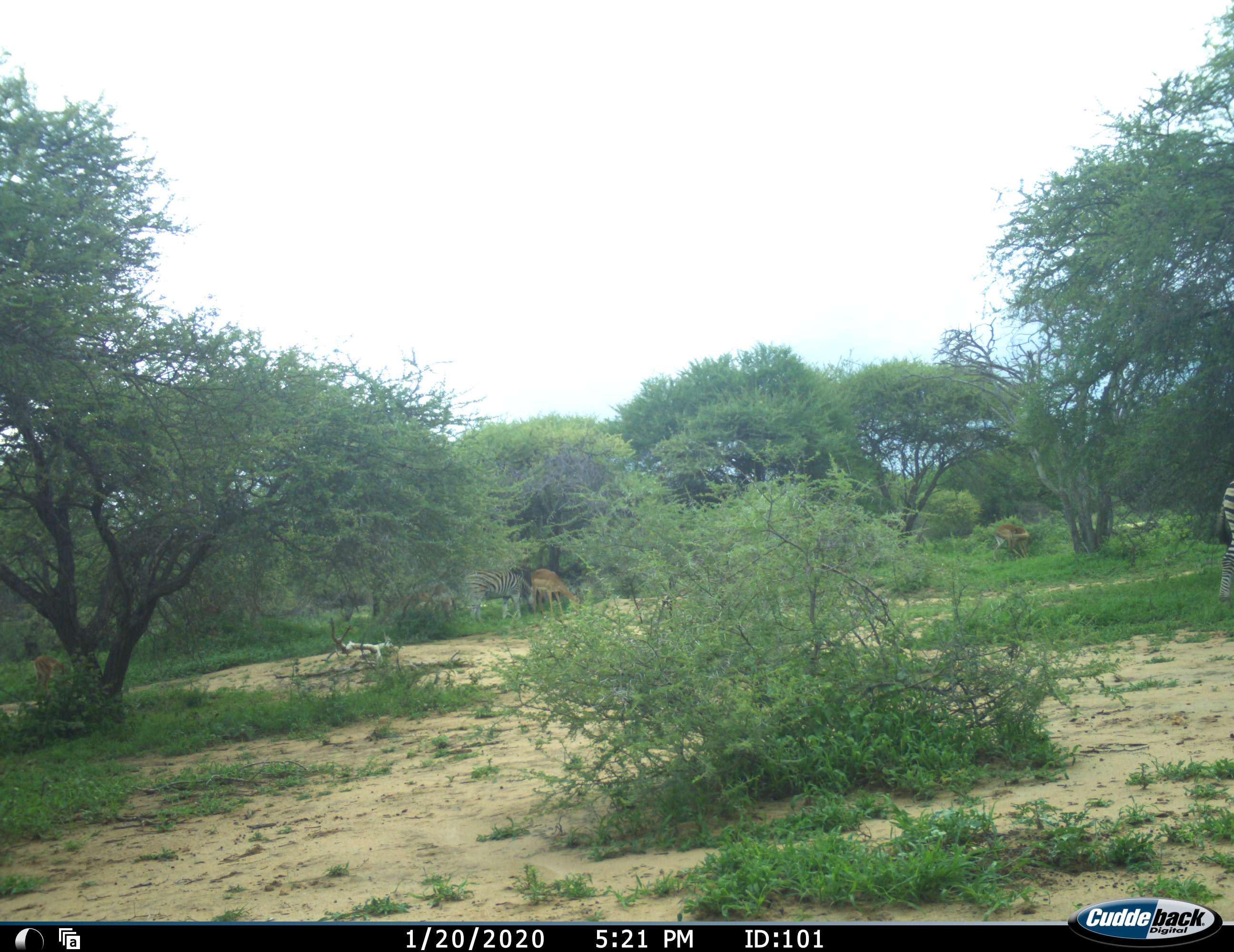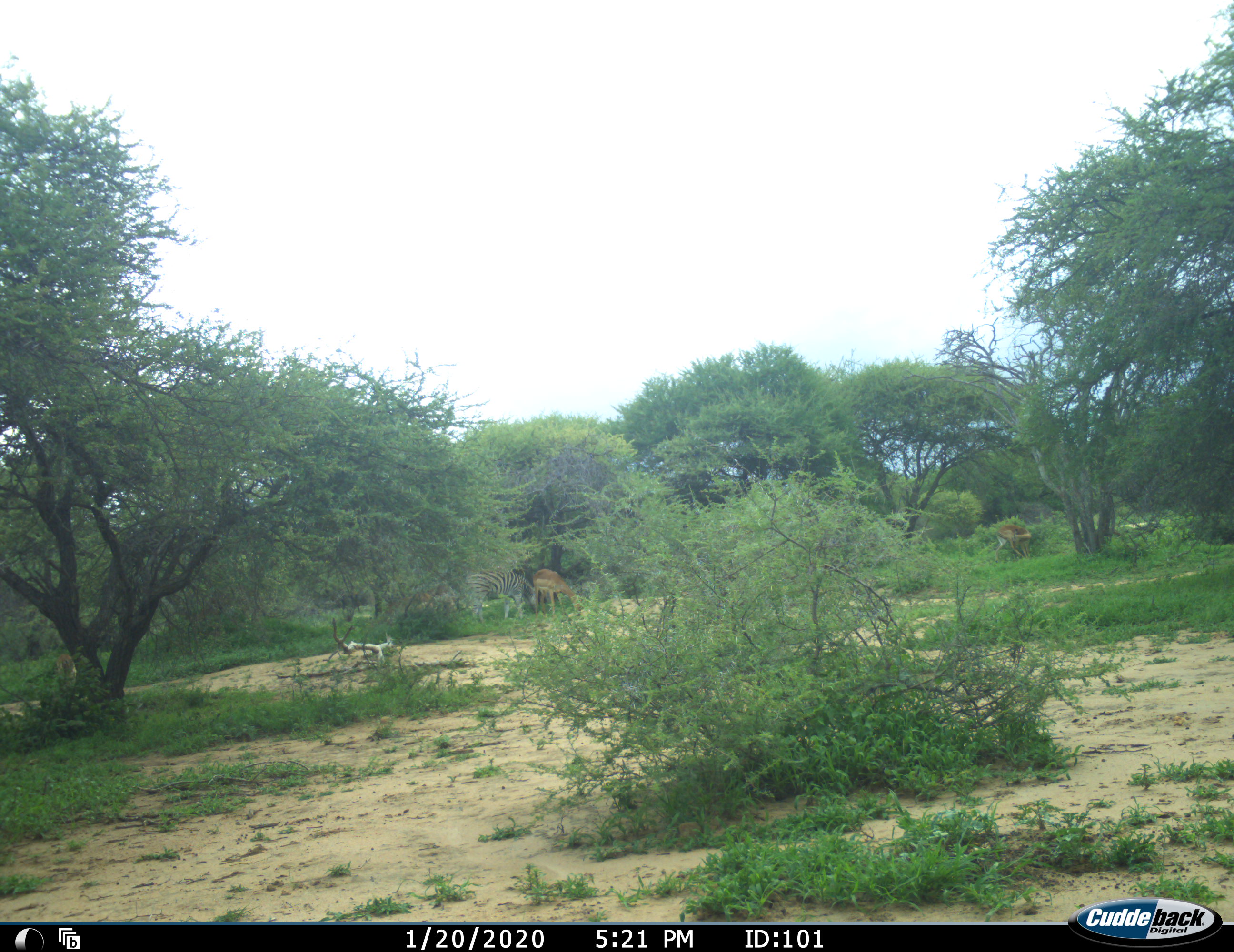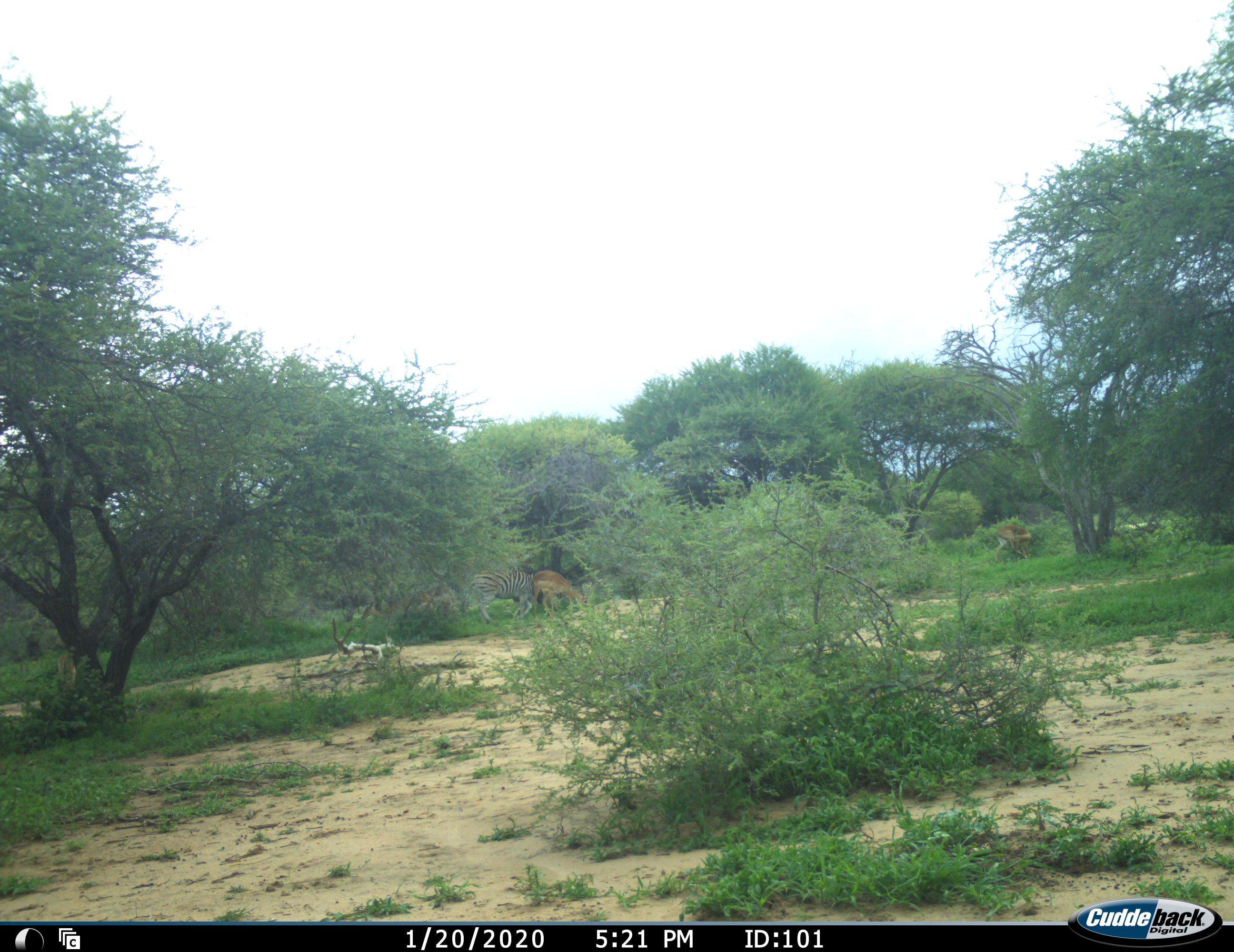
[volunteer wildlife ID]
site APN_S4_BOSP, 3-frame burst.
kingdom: Animalia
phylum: Chordata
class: Mammalia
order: Artiodactyla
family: Bovidae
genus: Aepyceros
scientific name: Aepyceros melampus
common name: impala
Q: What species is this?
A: Impala (Aepyceros melampus).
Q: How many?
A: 2.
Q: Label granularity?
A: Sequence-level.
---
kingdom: Animalia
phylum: Chordata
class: Mammalia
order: Perissodactyla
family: Equidae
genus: Equus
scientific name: Equus quagga burchellii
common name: burchell's zebra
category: zebraburchells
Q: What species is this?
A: Zebraburchells (burchell's zebra) (Equus quagga burchellii).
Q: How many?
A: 2.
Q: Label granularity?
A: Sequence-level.